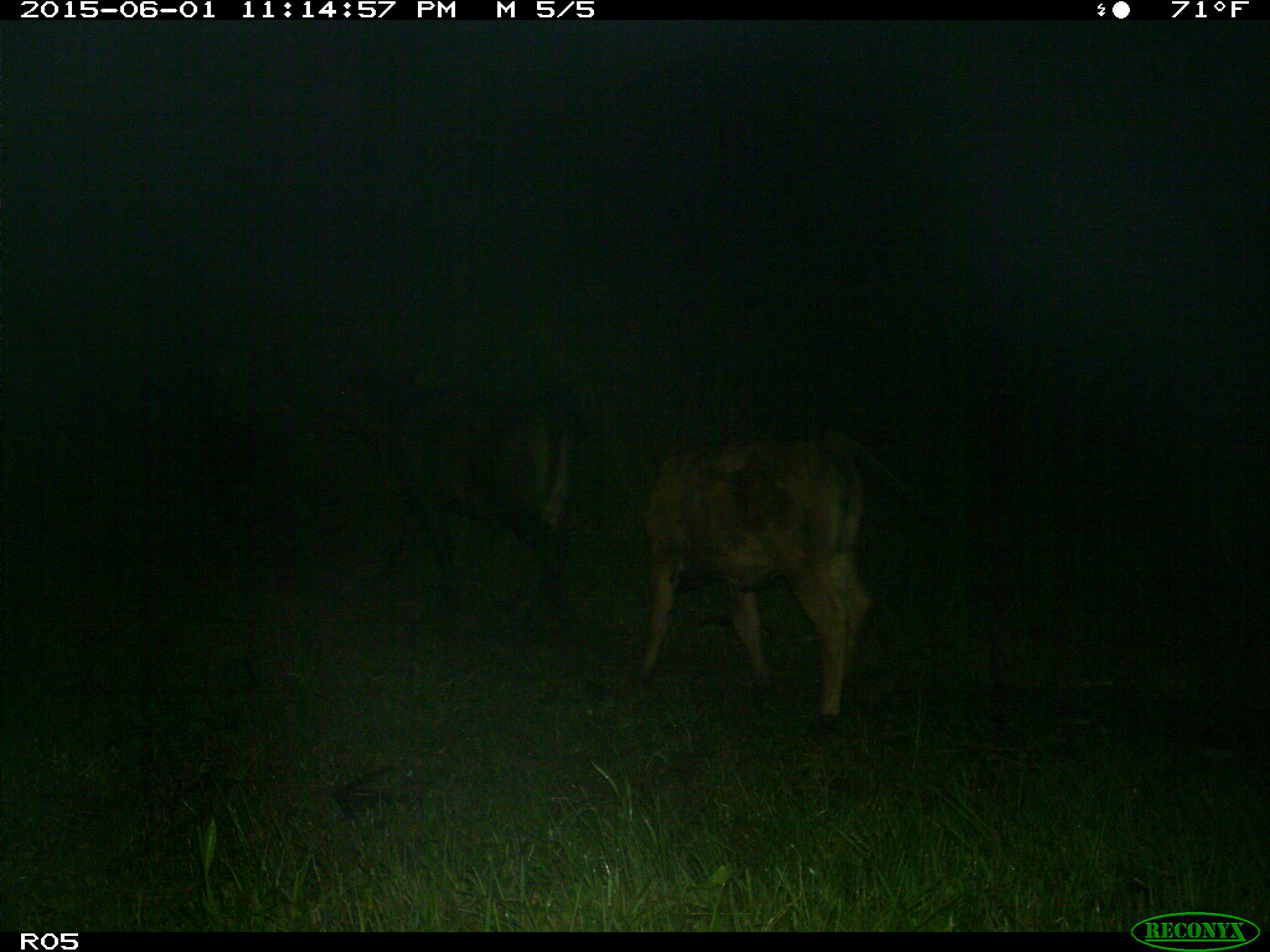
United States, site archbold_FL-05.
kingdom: Animalia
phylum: Chordata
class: Mammalia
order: Artiodactyla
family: Bovidae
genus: Bos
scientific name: Bos taurus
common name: domestic cow